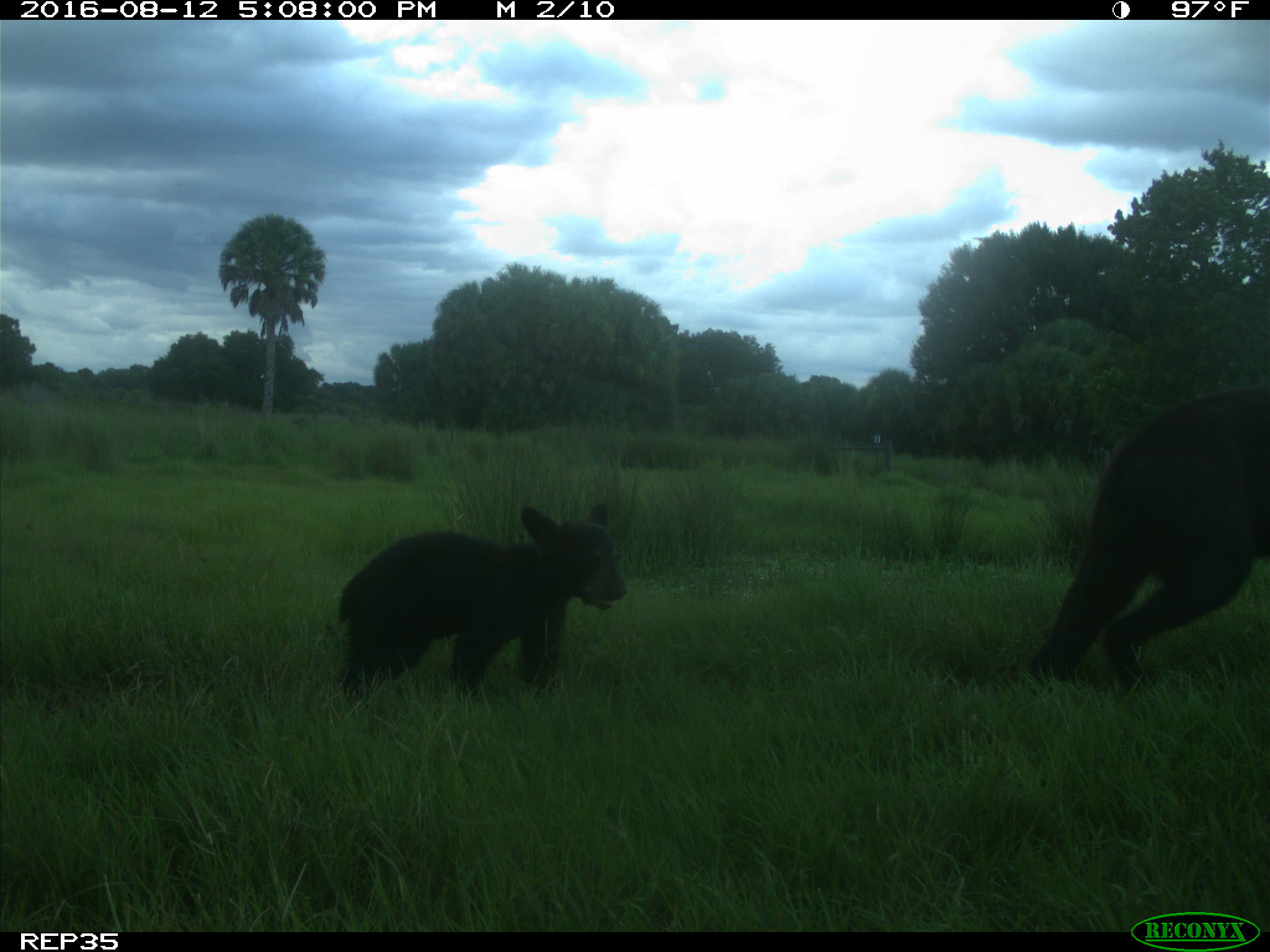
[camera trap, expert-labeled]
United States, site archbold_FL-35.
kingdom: Animalia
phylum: Chordata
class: Mammalia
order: Carnivora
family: Ursidae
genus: Ursus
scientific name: Ursus americanus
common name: american black bear